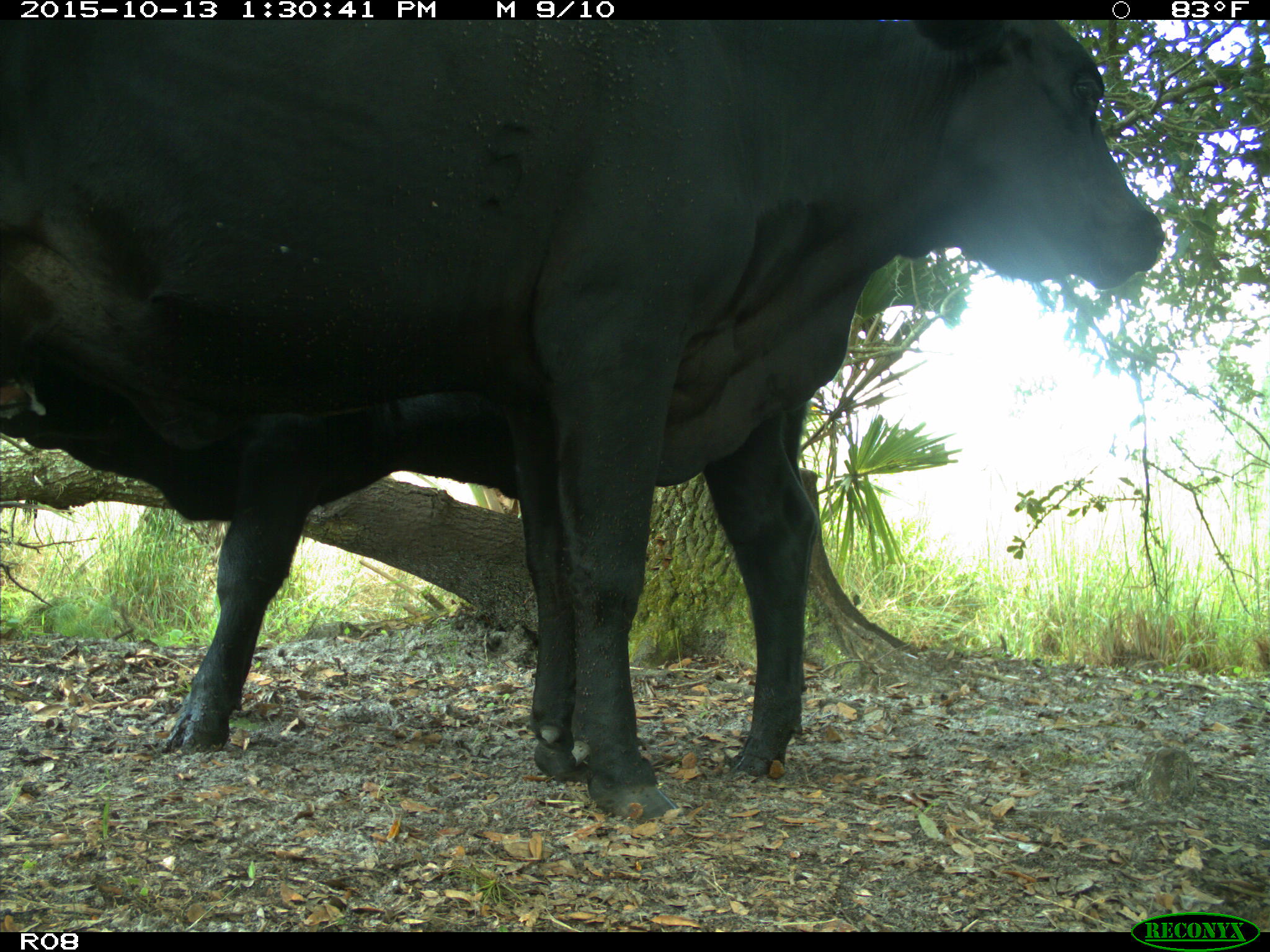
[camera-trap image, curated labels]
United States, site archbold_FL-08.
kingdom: Animalia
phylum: Chordata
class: Mammalia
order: Artiodactyla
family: Bovidae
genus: Bos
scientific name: Bos taurus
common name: domestic cow